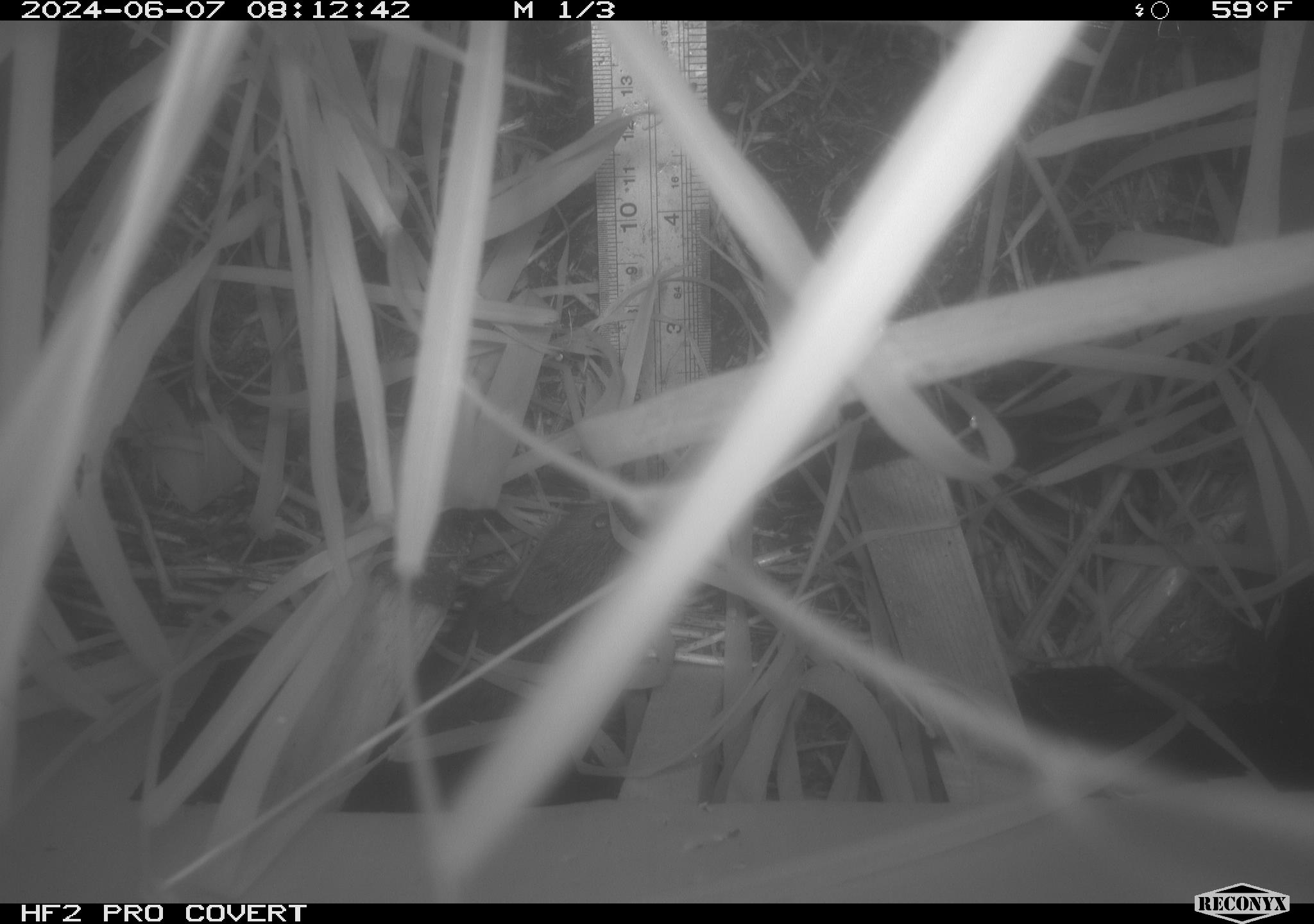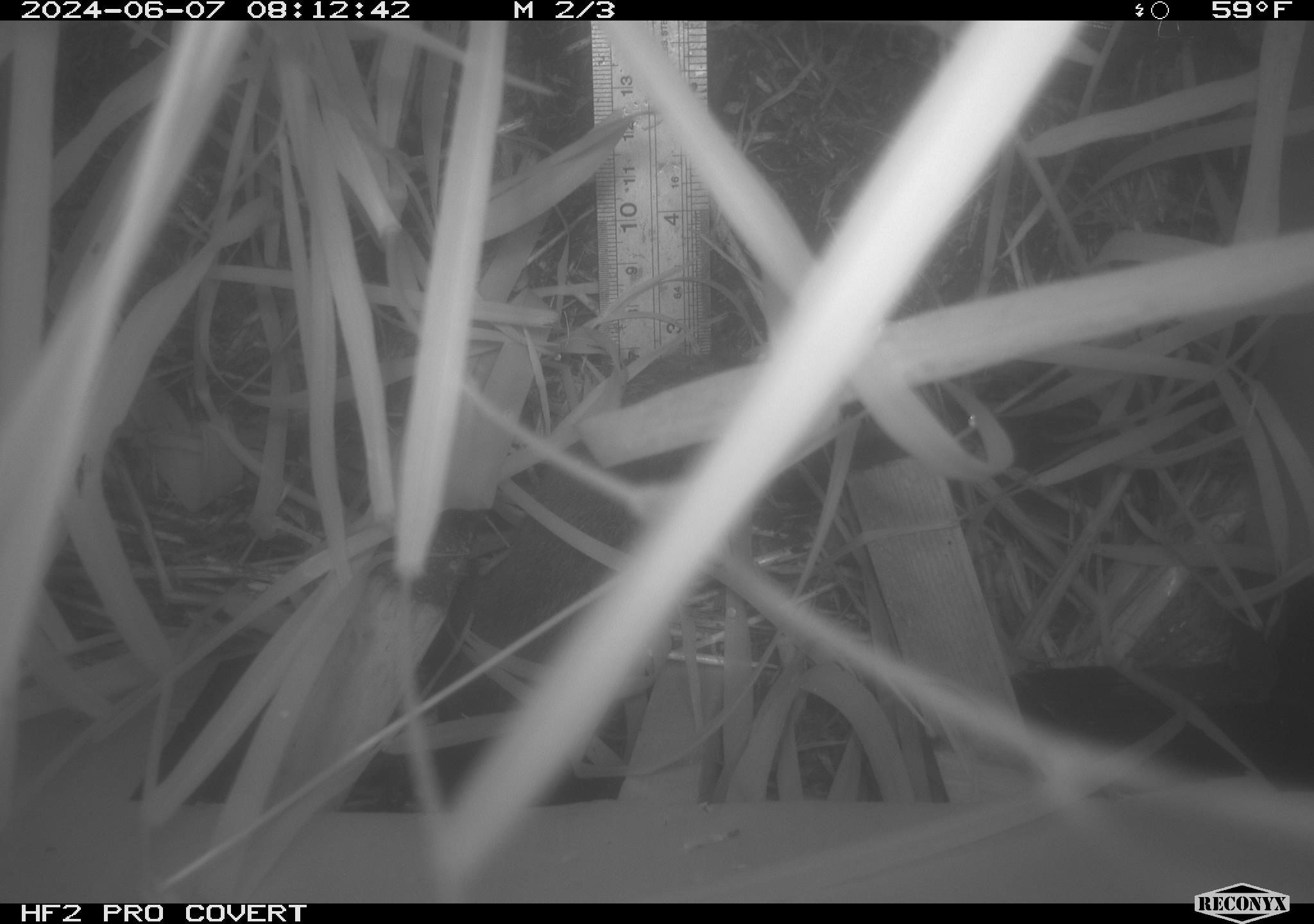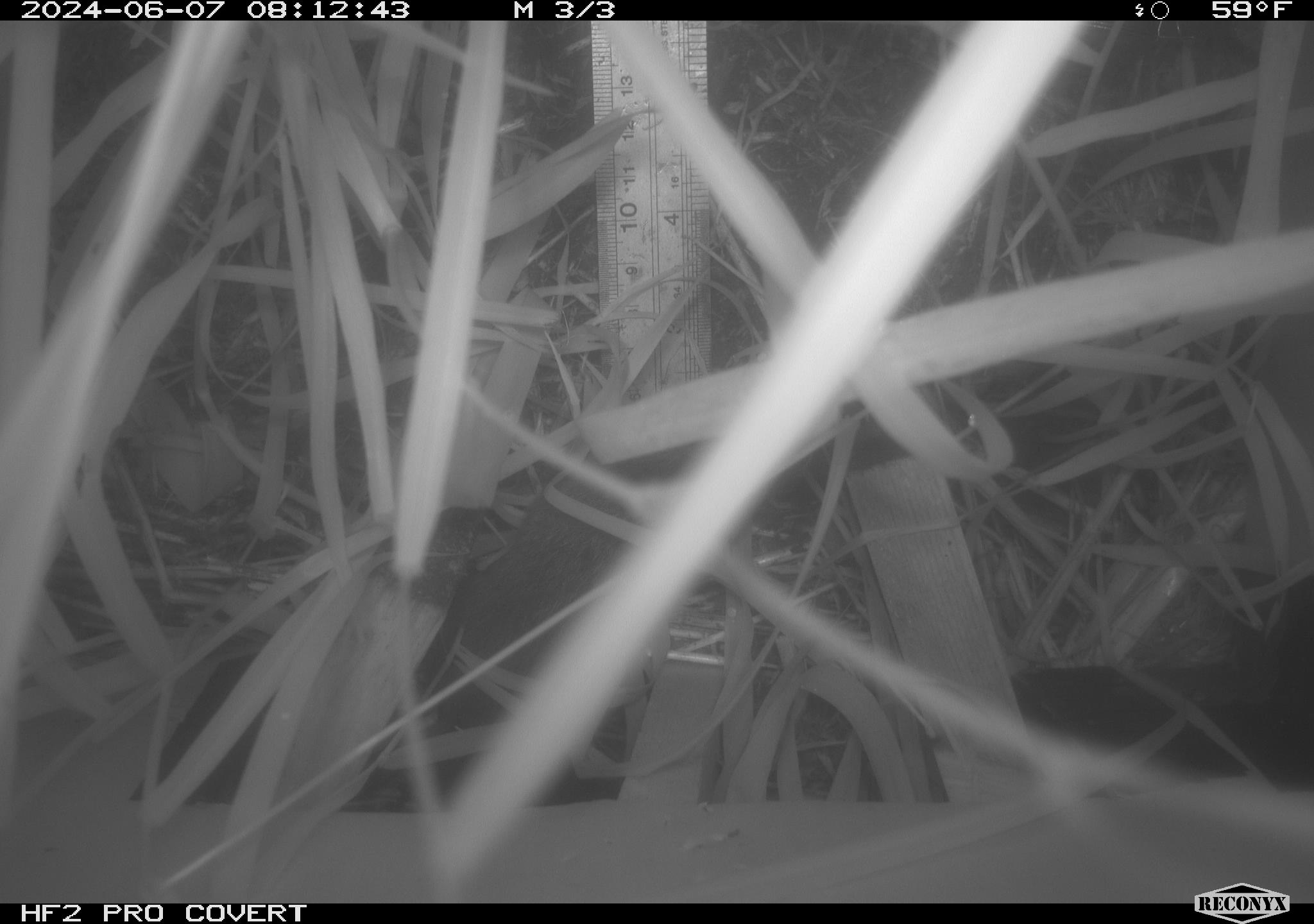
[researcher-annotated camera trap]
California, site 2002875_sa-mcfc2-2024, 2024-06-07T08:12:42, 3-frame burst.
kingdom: Animalia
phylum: Chordata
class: Mammalia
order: Rodentia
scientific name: Rodentia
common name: rodent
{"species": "rodent (Rodentia)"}